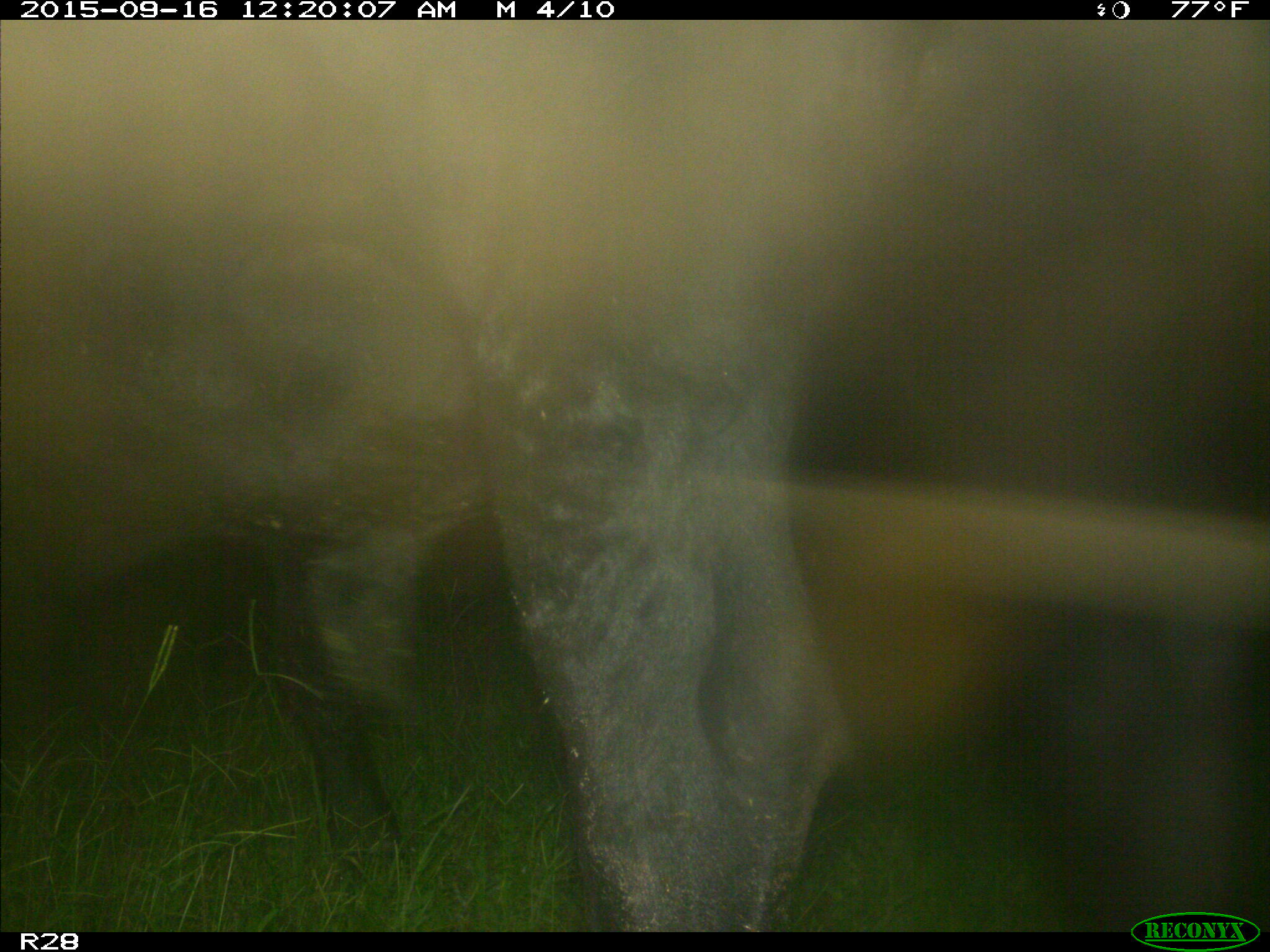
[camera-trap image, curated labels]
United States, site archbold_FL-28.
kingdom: Animalia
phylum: Chordata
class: Mammalia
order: Artiodactyla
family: Bovidae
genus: Bos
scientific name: Bos taurus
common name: domestic cow